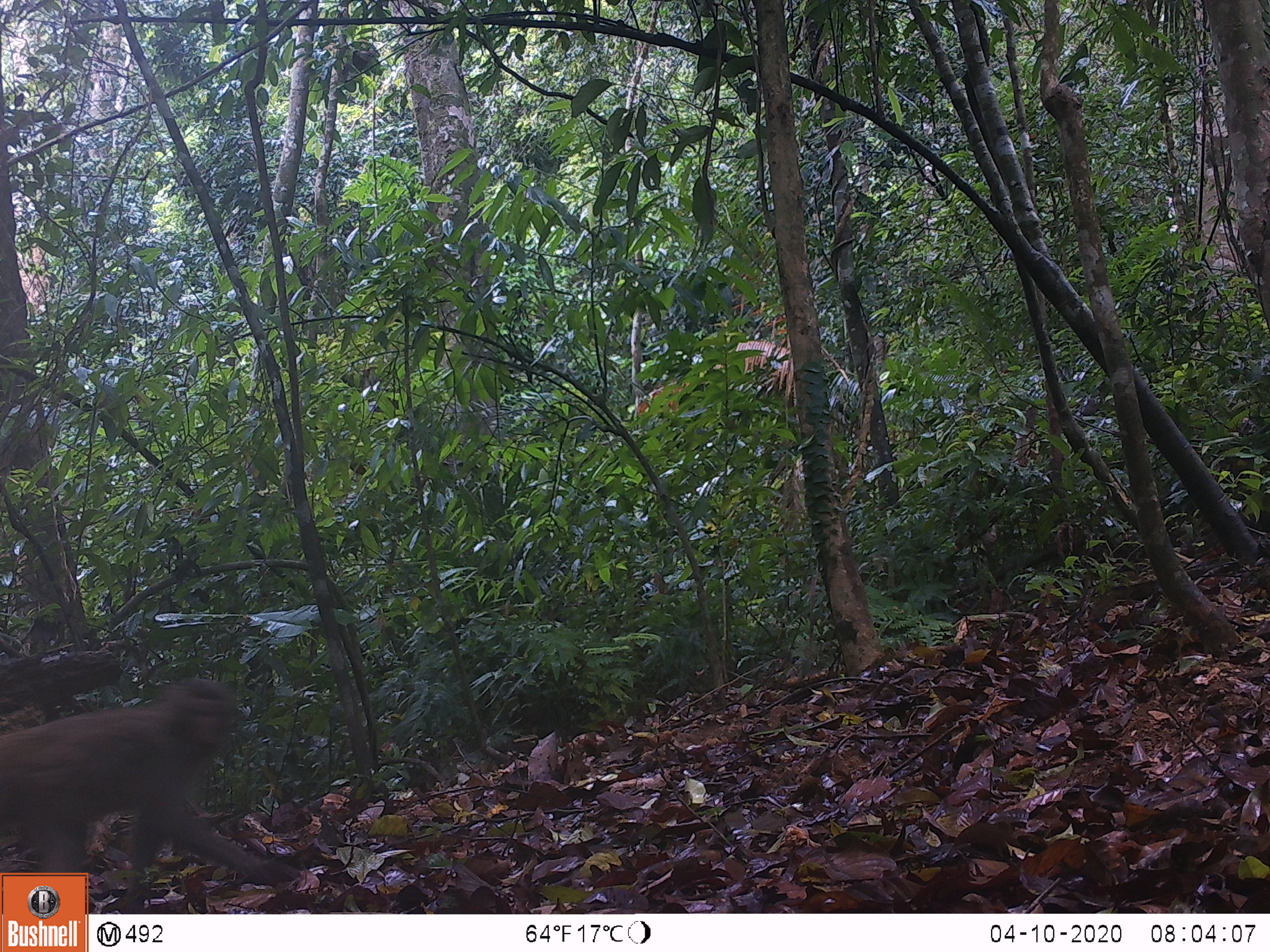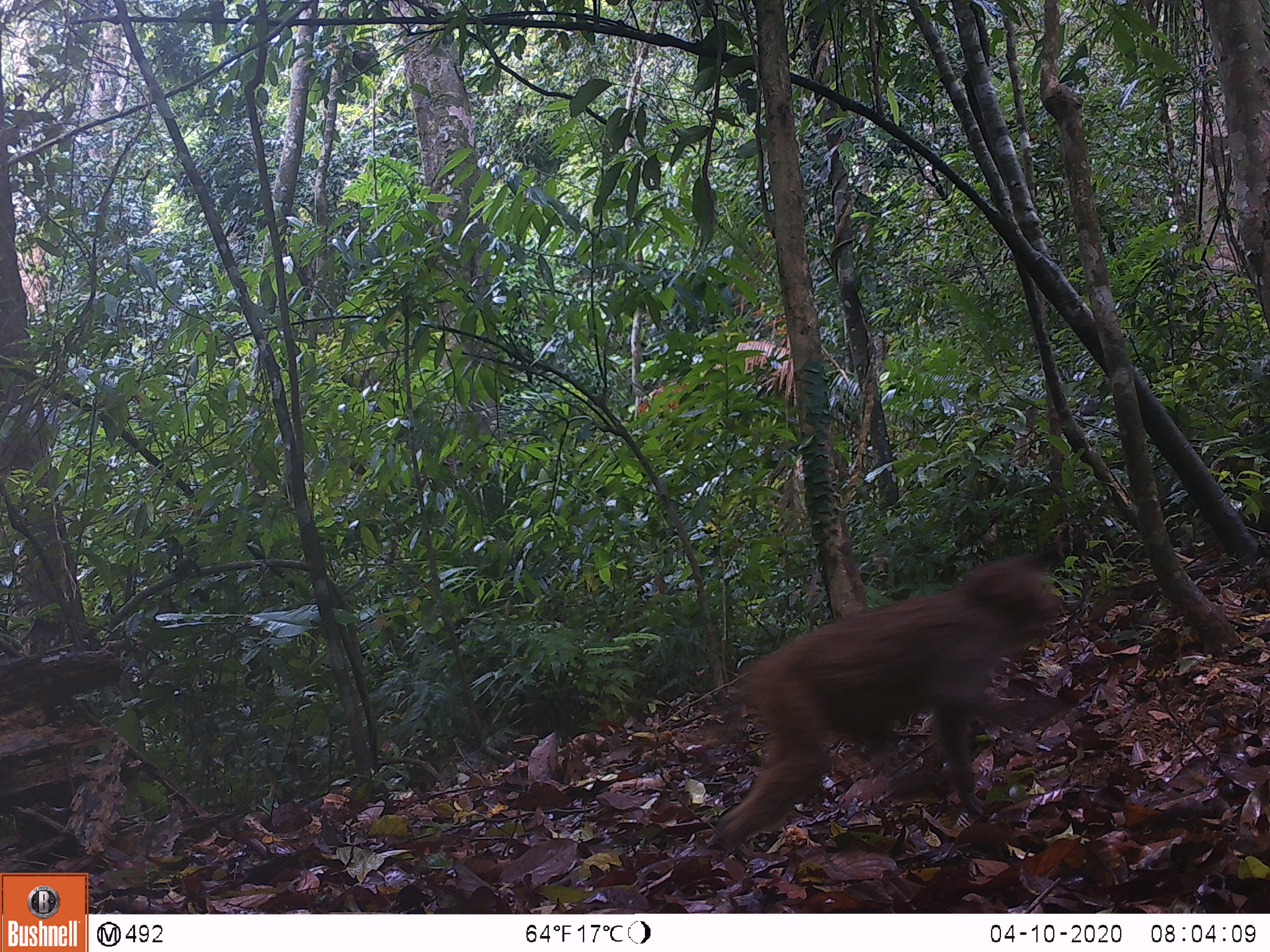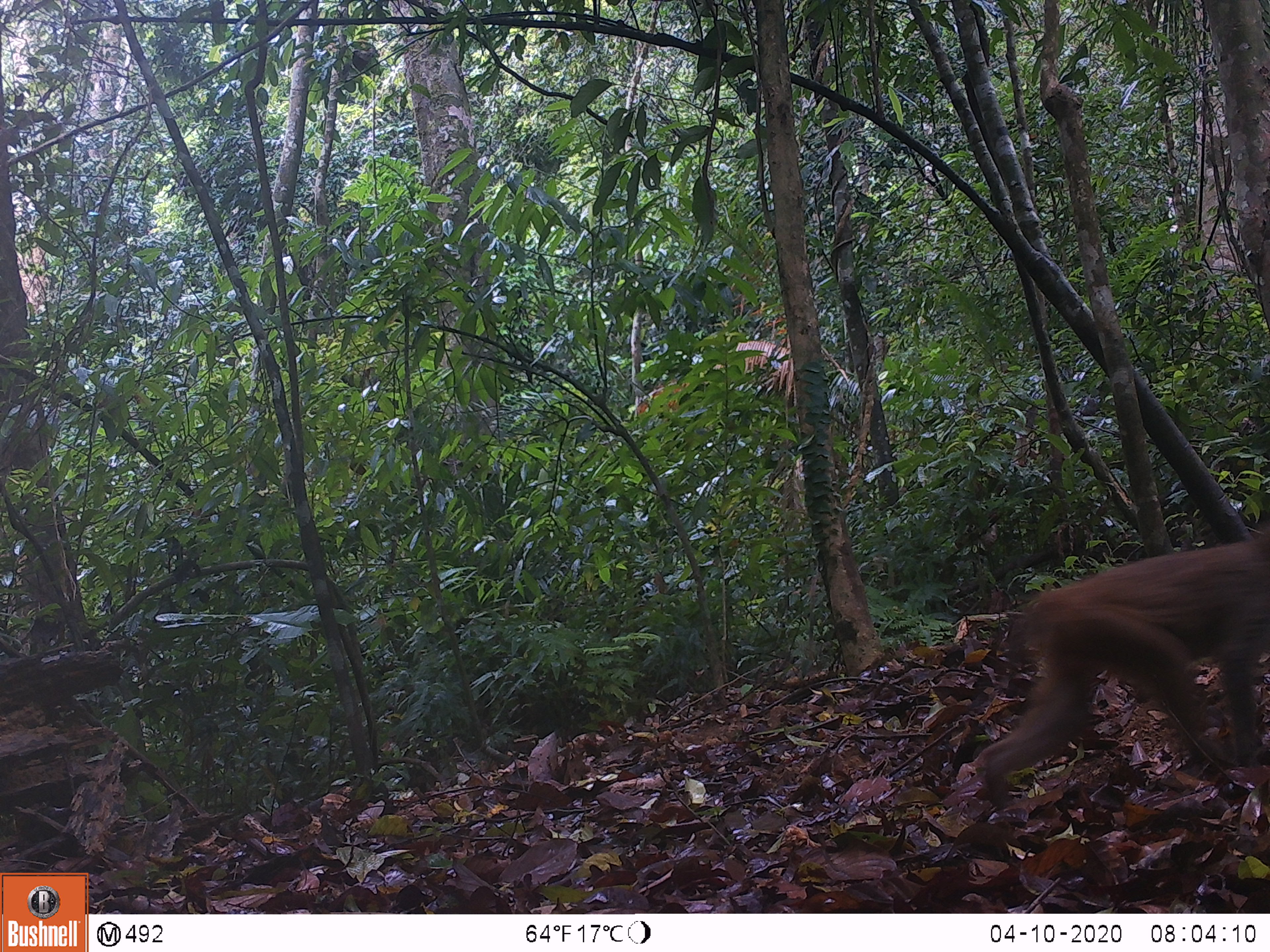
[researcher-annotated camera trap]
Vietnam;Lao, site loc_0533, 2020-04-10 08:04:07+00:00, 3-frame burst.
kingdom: Animalia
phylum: Chordata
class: Mammalia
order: Primates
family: Cercopithecidae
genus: Macaca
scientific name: Macaca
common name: macaques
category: assam or rhesus macaque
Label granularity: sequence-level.